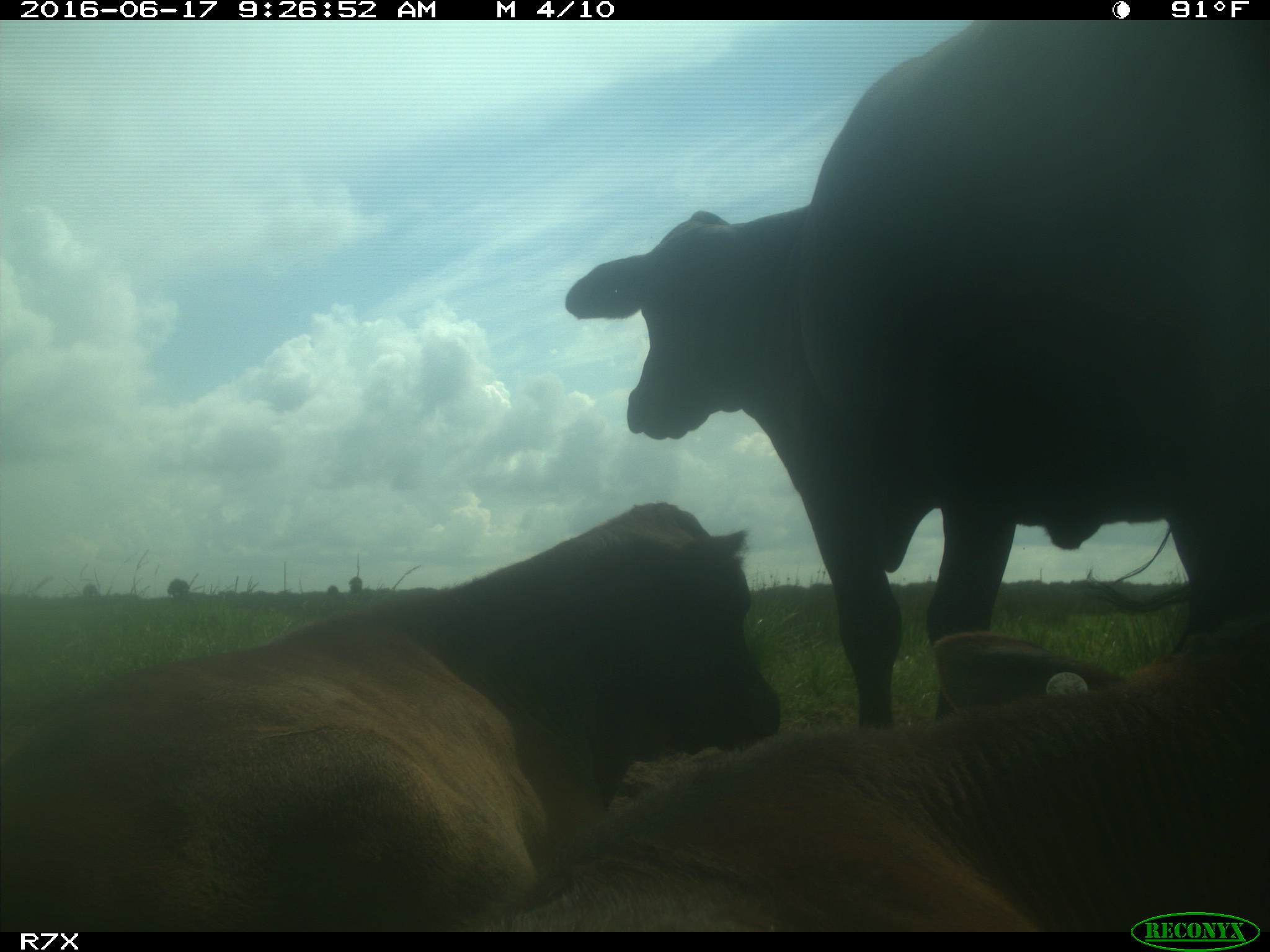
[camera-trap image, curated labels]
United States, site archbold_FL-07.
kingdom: Animalia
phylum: Chordata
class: Mammalia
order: Artiodactyla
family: Bovidae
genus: Bos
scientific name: Bos taurus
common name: domestic cow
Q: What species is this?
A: Bos taurus (domestic cow).